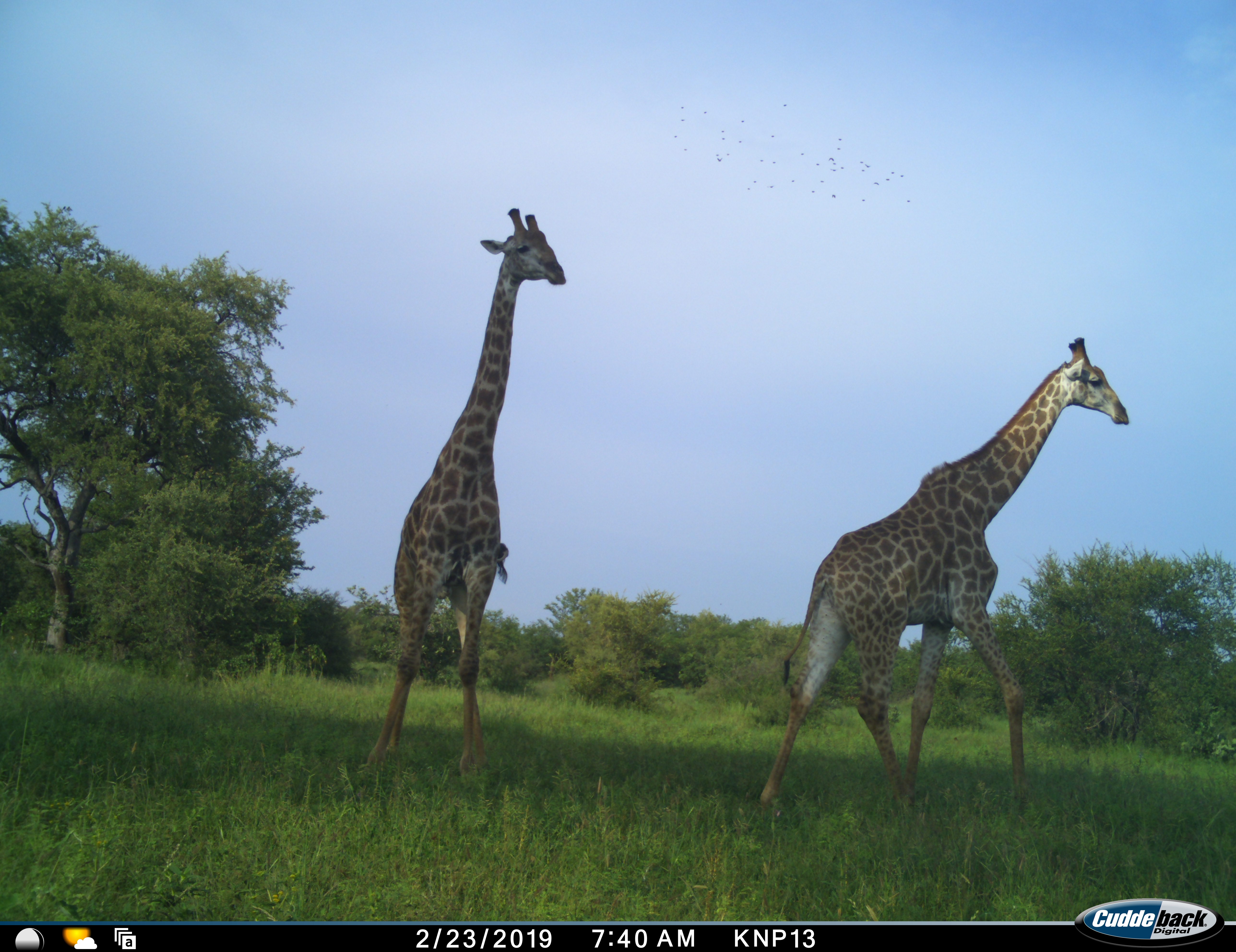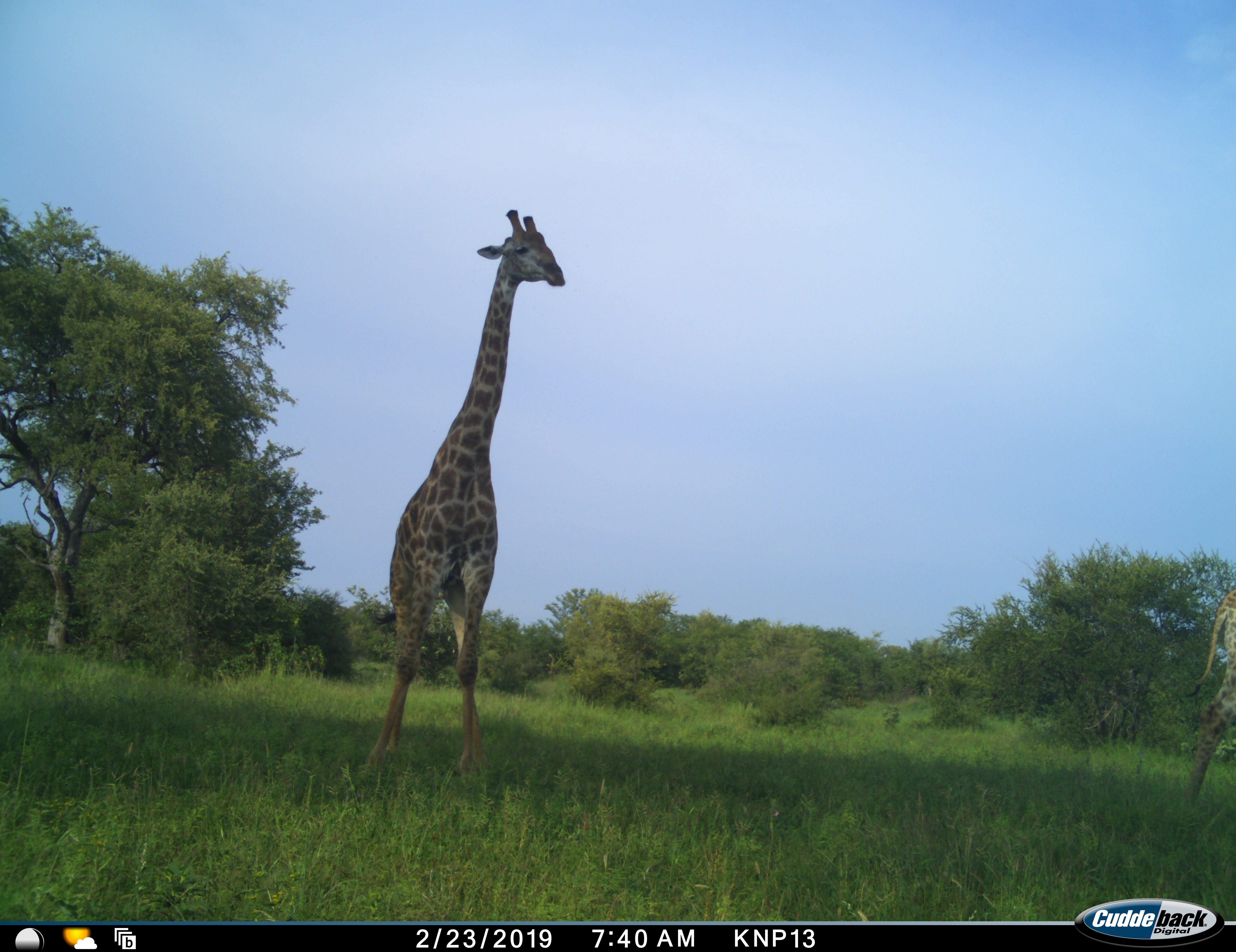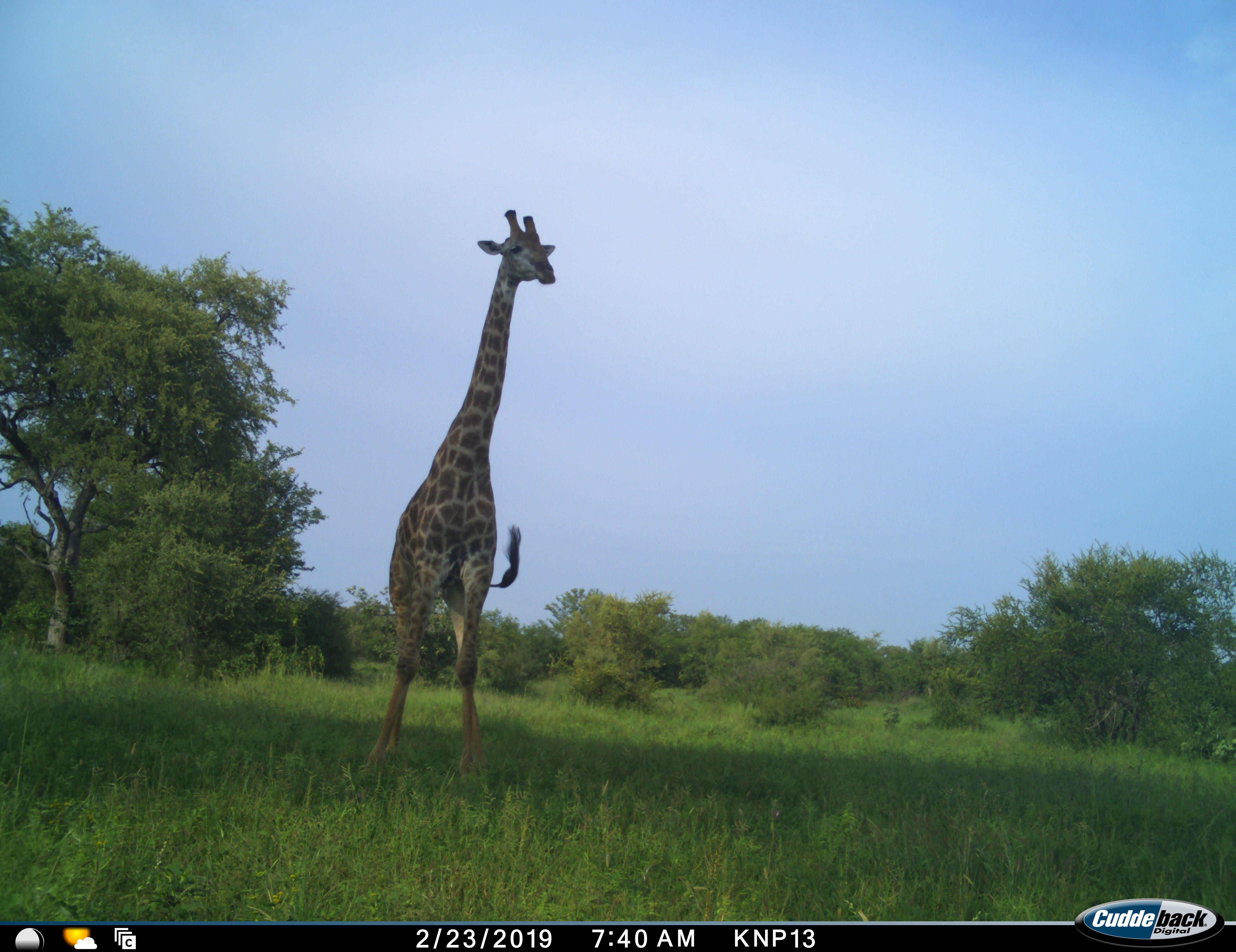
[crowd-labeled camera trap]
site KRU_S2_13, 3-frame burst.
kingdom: Animalia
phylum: Chordata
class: Mammalia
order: Artiodactyla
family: Giraffidae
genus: Giraffa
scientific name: Giraffa camelopardalis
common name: giraffe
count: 2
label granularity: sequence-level